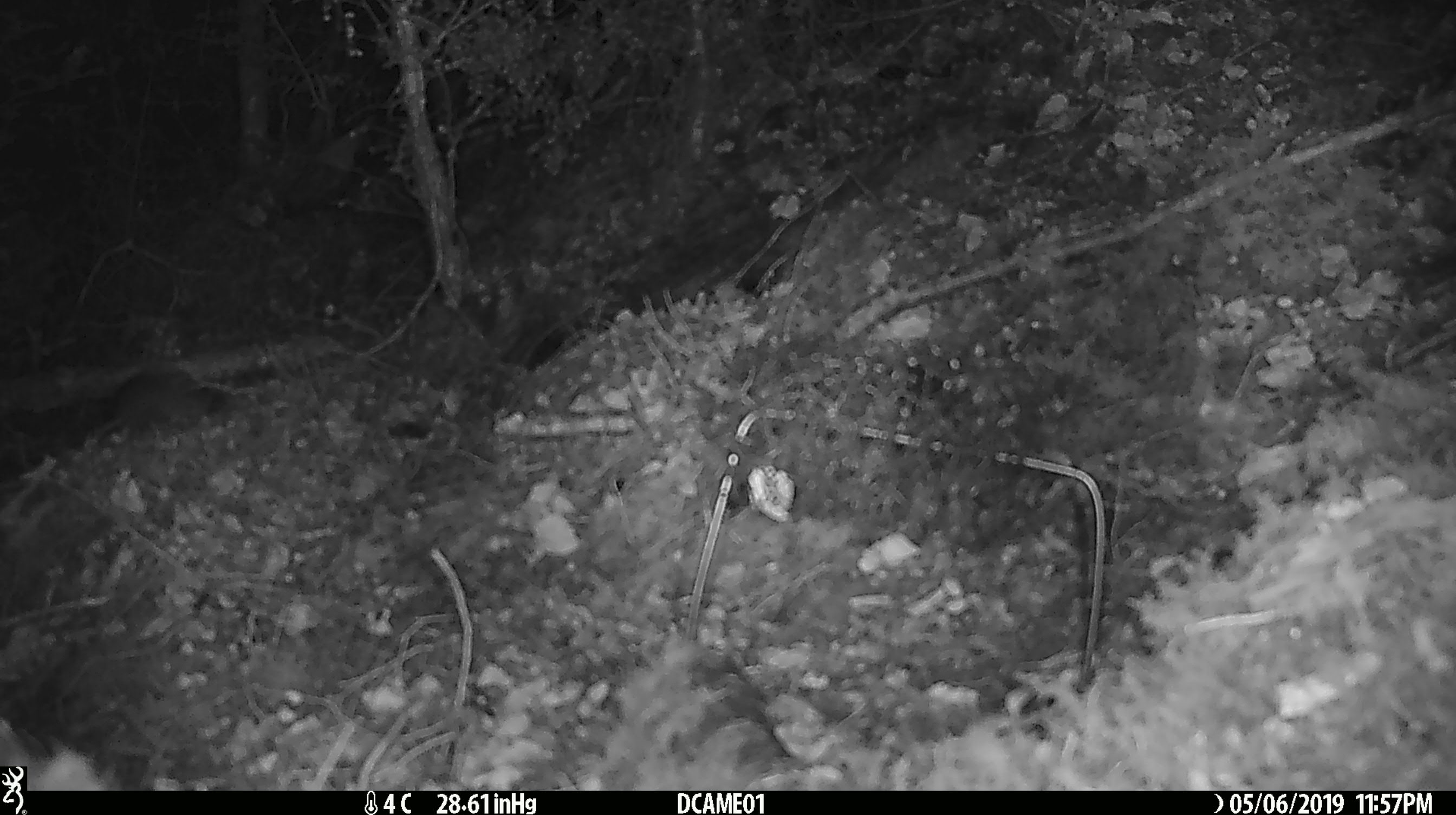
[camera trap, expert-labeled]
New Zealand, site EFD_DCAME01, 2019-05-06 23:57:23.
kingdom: Animalia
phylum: Chordata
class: Mammalia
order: Rodentia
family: Muridae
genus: Rattus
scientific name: Rattus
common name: rat